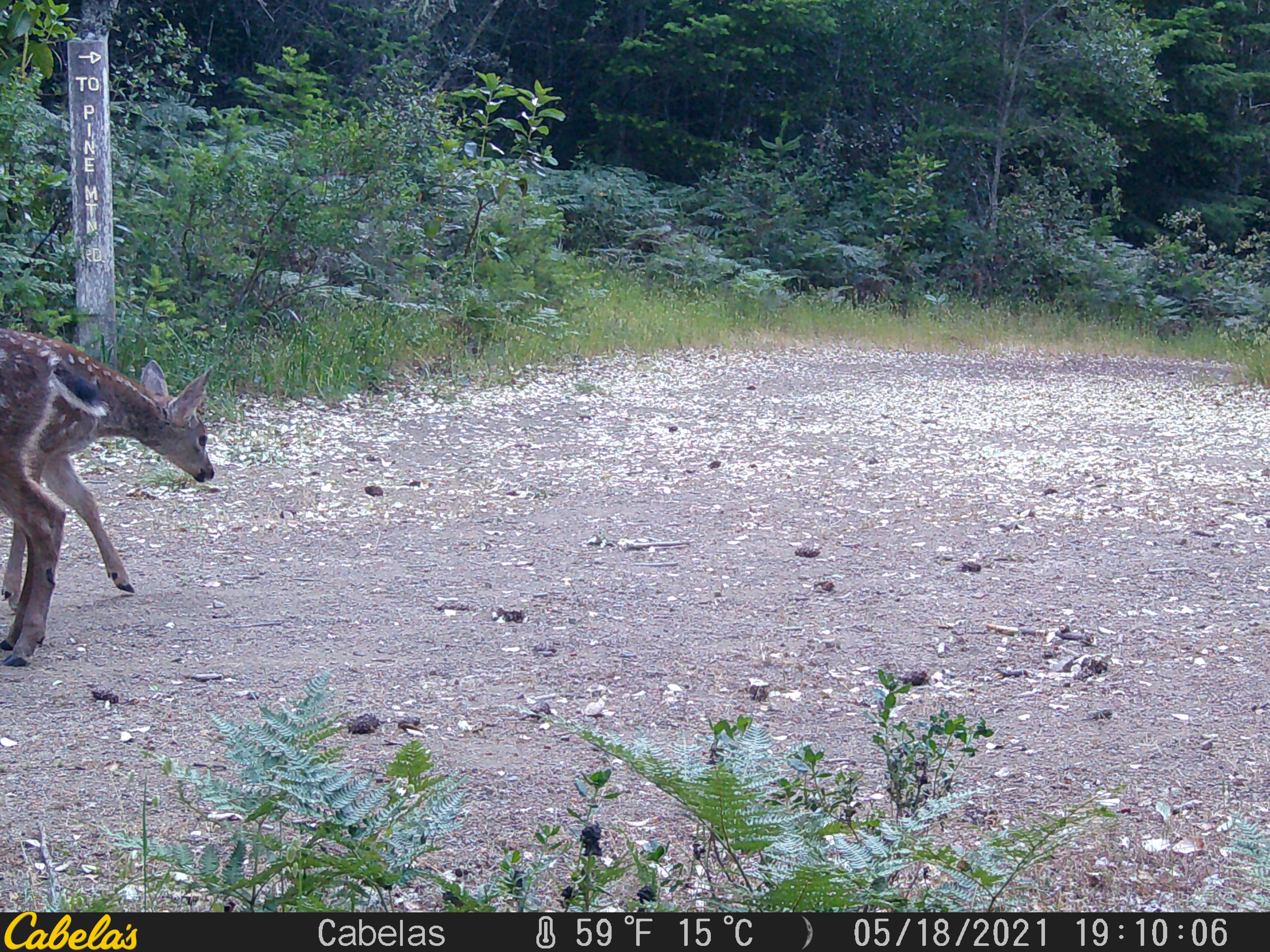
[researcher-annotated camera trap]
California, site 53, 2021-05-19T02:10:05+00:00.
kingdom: Animalia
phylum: Chordata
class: Mammalia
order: Artiodactyla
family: Cervidae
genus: Odocoileus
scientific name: Odocoileus hemionus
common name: mule deer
Mule deer (Odocoileus hemionus).